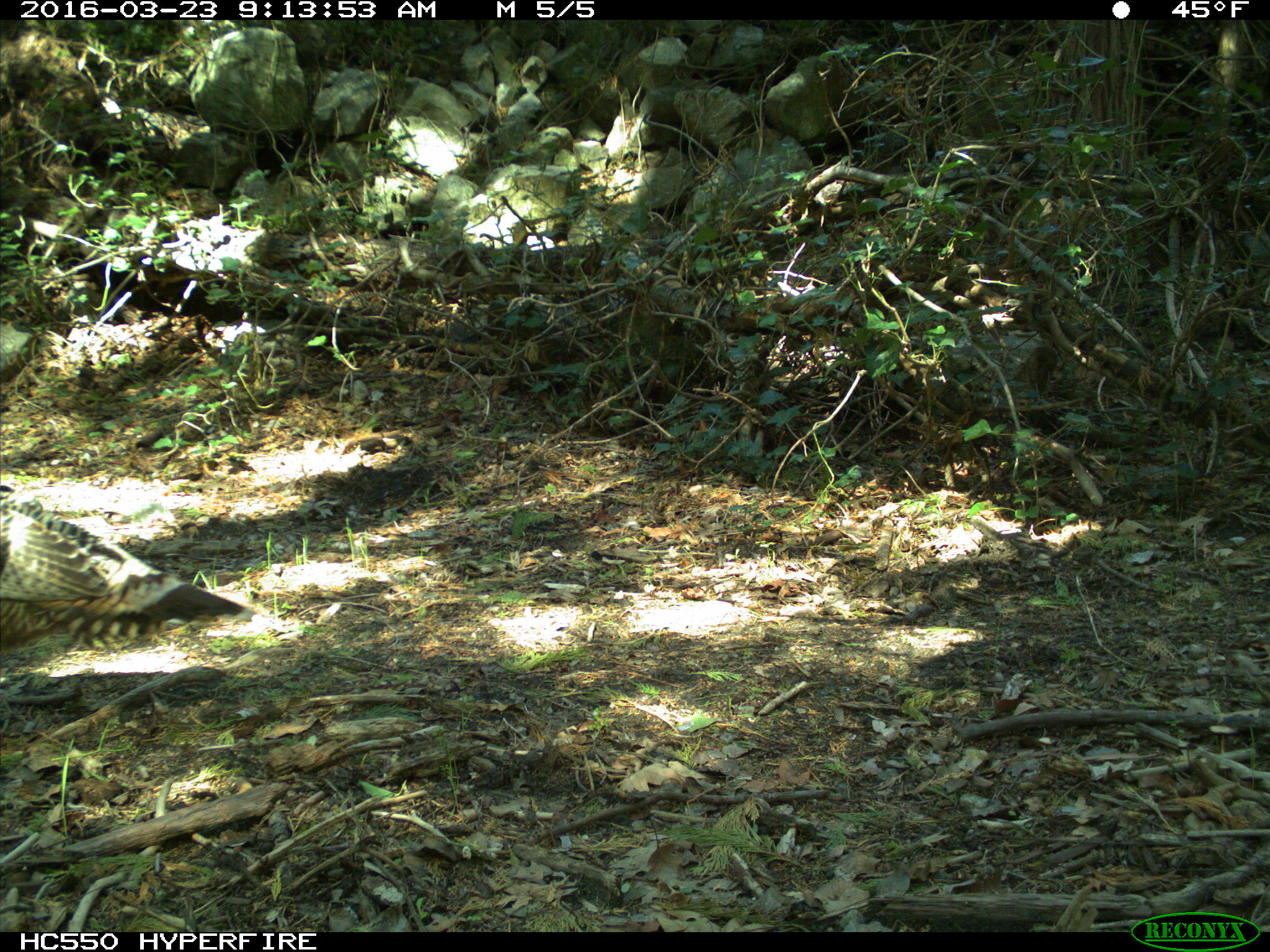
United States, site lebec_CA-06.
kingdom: Animalia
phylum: Chordata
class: Aves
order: Galliformes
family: Phasianidae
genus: Meleagris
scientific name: Meleagris gallopavo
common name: wild turkey